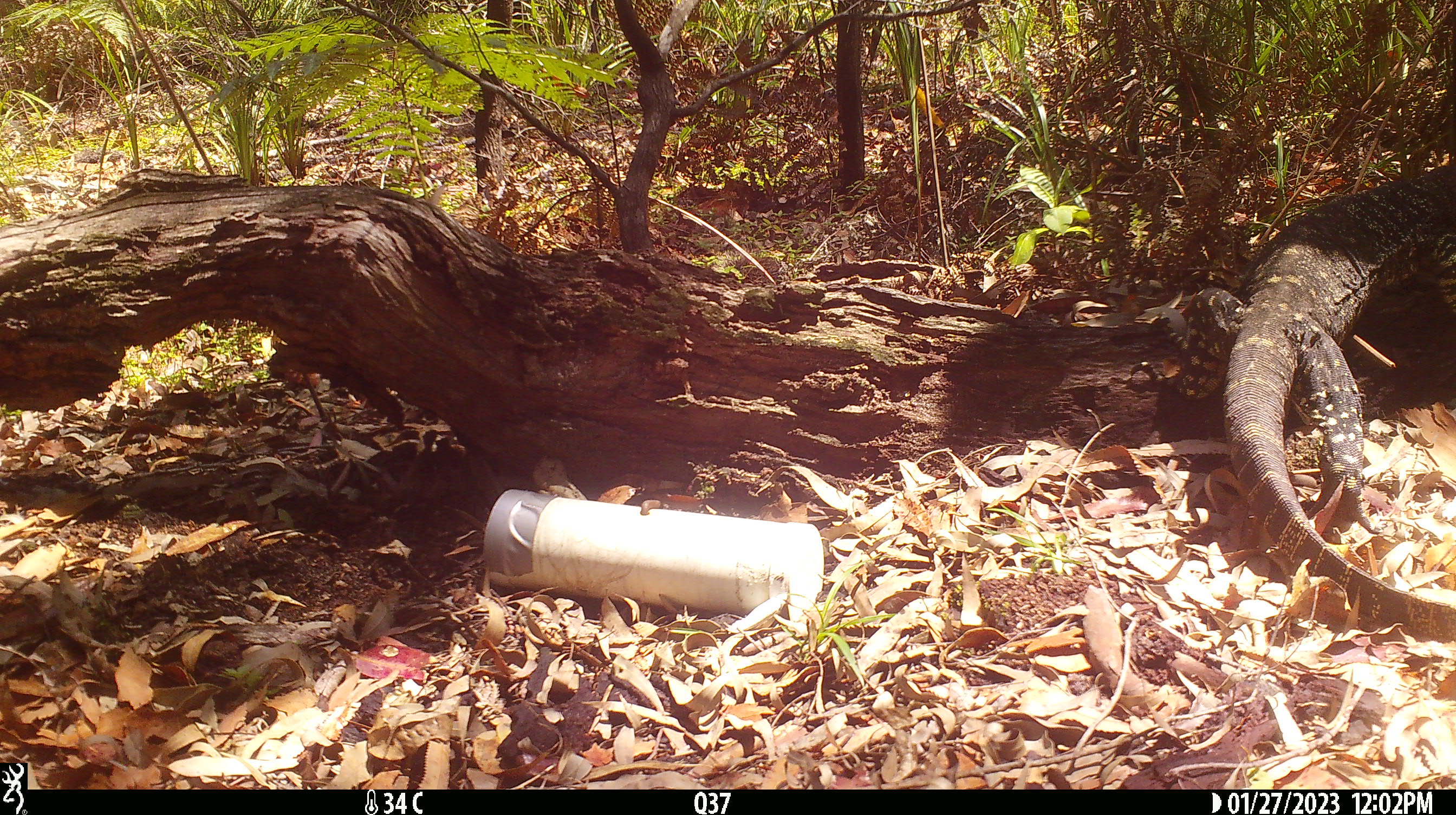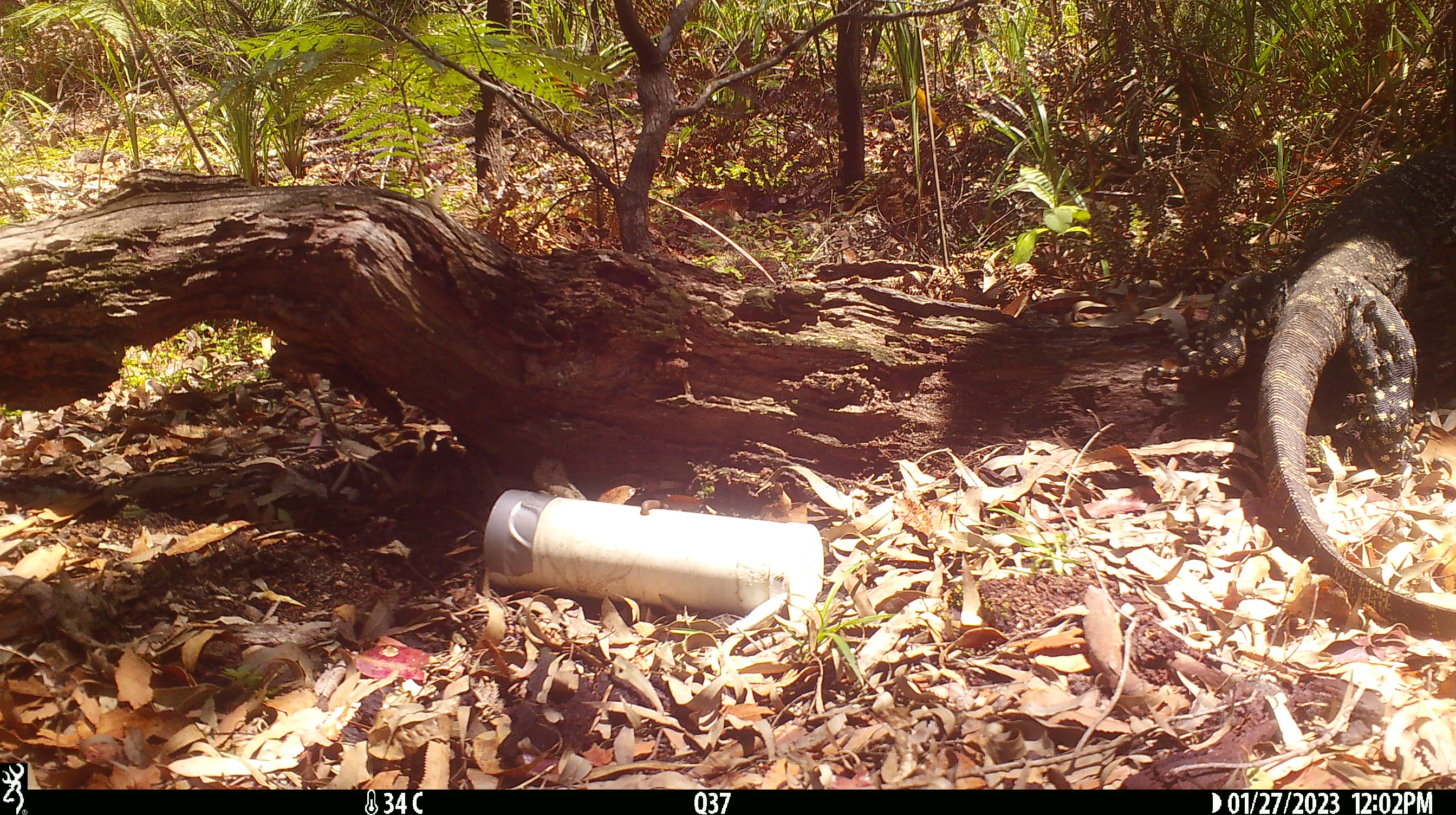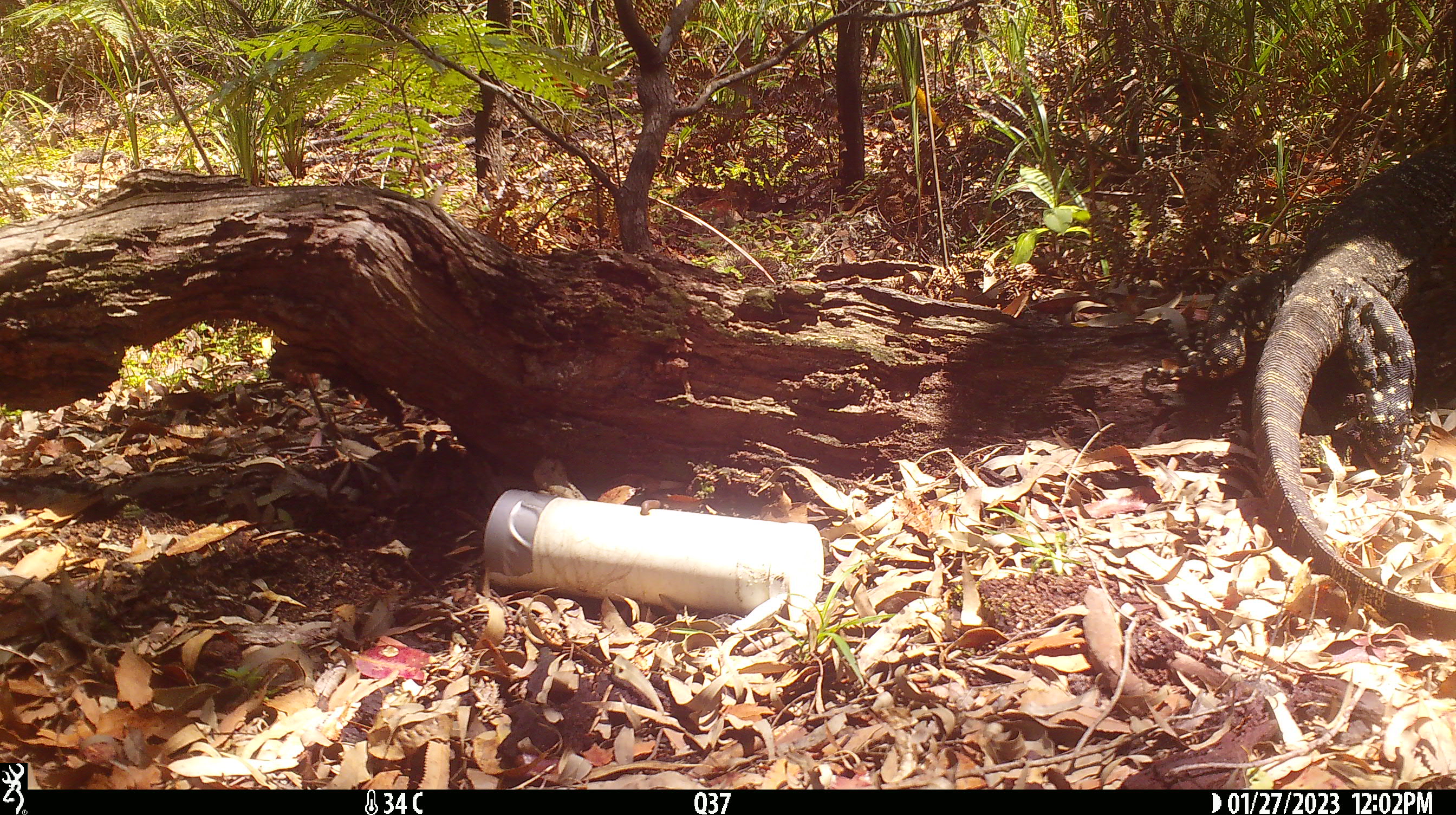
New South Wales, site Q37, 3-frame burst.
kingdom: Animalia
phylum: Chordata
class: Reptilia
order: Squamata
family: Varanidae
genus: Varanus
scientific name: Varanus varius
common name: lace monitor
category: goanna